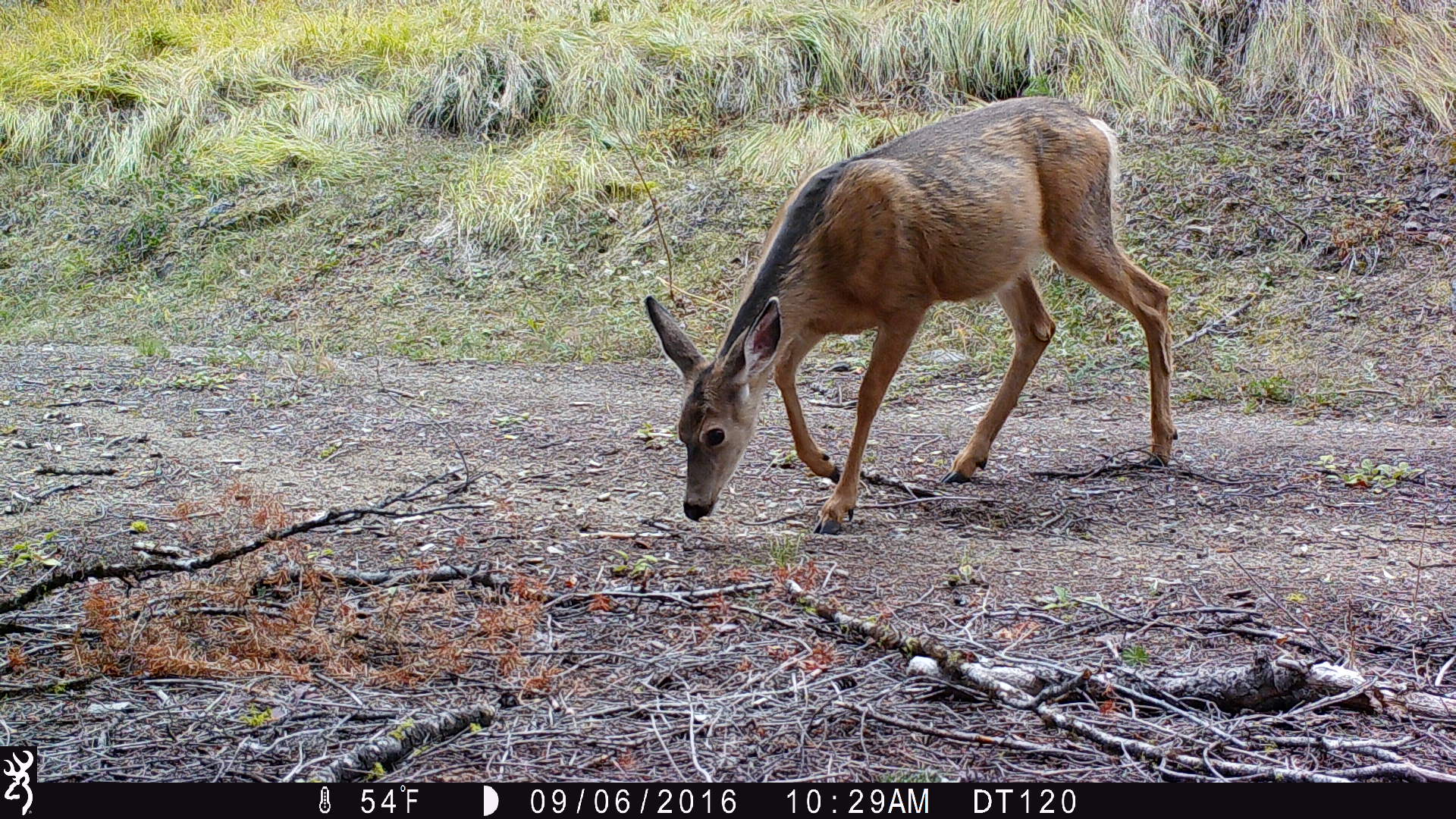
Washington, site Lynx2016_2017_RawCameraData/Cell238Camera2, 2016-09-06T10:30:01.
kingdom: Animalia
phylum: Chordata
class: Mammalia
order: Artiodactyla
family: Cervidae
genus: Odocoileus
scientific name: Odocoileus hemionus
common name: mule deer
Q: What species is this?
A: Odocoileus hemionus (mule deer).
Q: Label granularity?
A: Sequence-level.